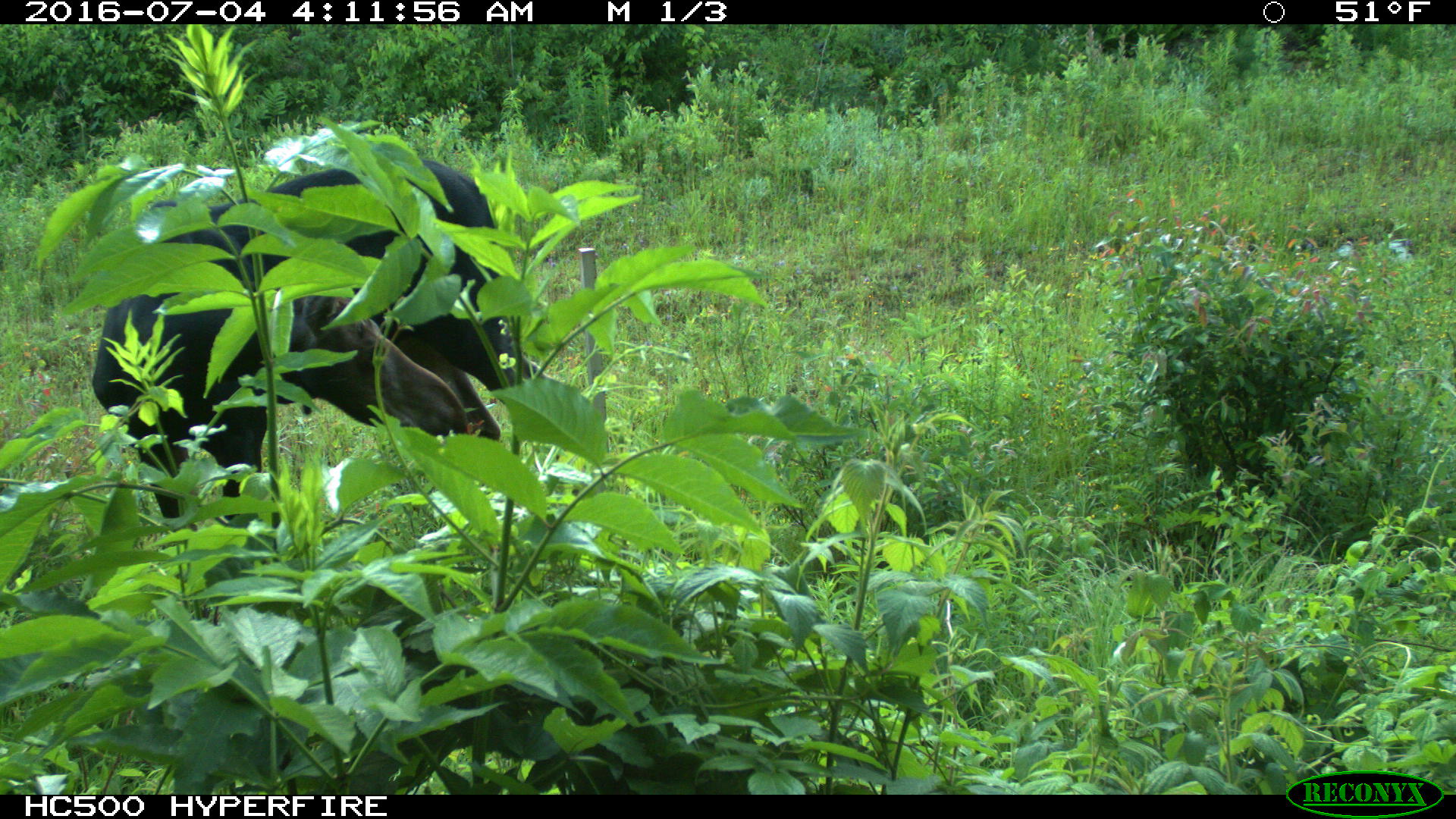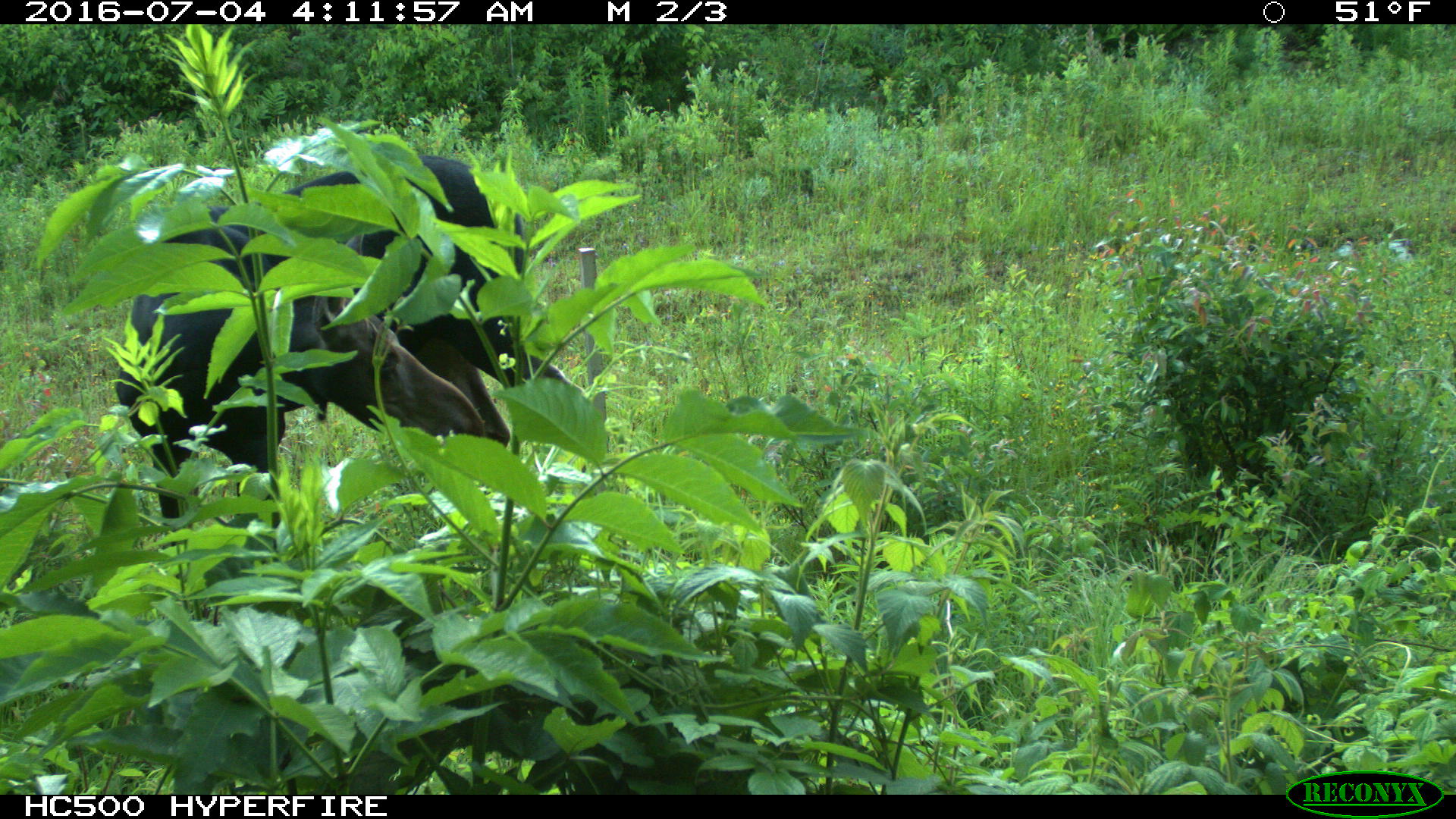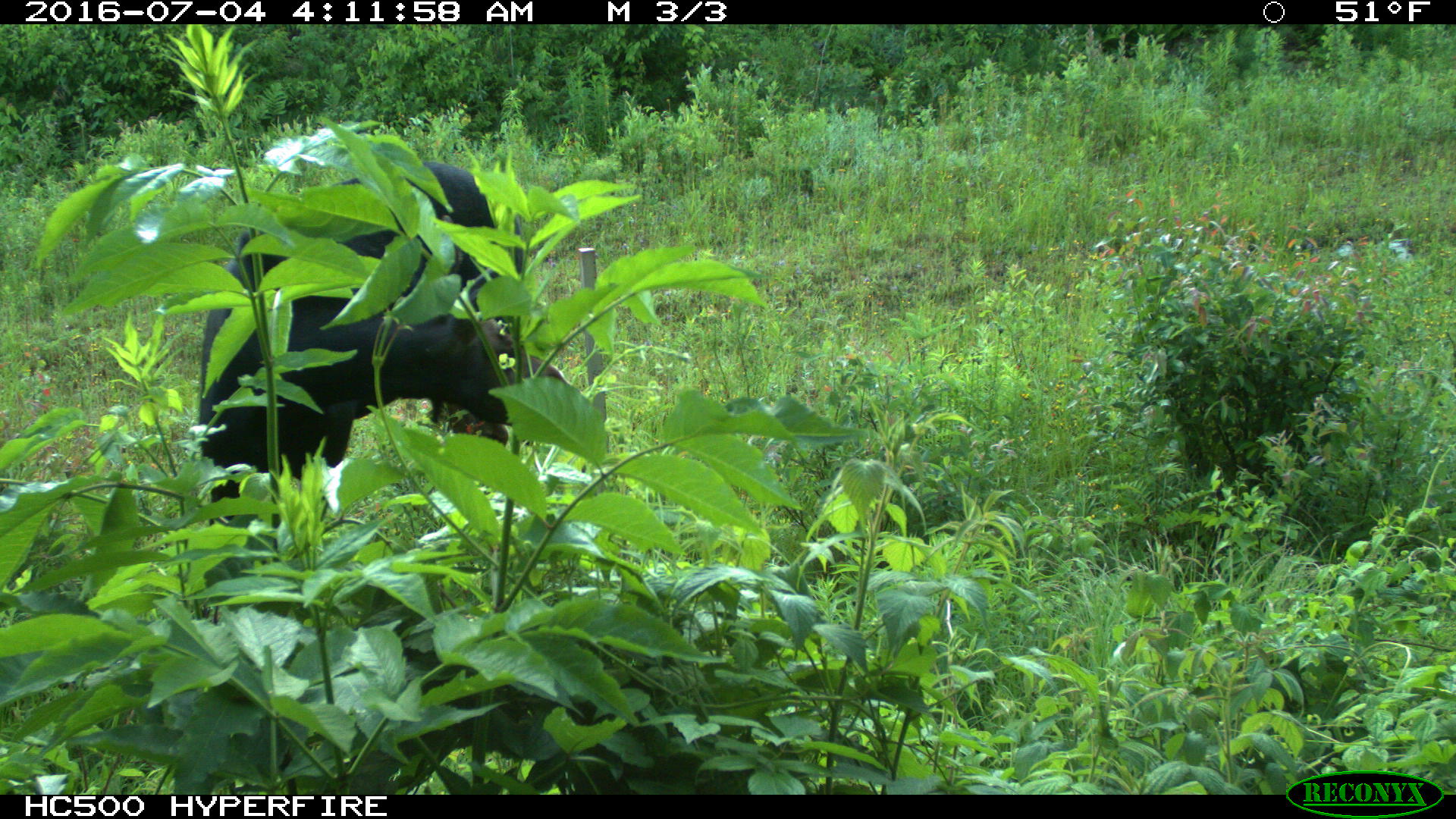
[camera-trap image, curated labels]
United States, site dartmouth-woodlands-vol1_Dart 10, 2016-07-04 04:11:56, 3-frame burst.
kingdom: Animalia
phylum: Chordata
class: Mammalia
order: Artiodactyla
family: Cervidae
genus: Alces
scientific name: Alces alces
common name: moose